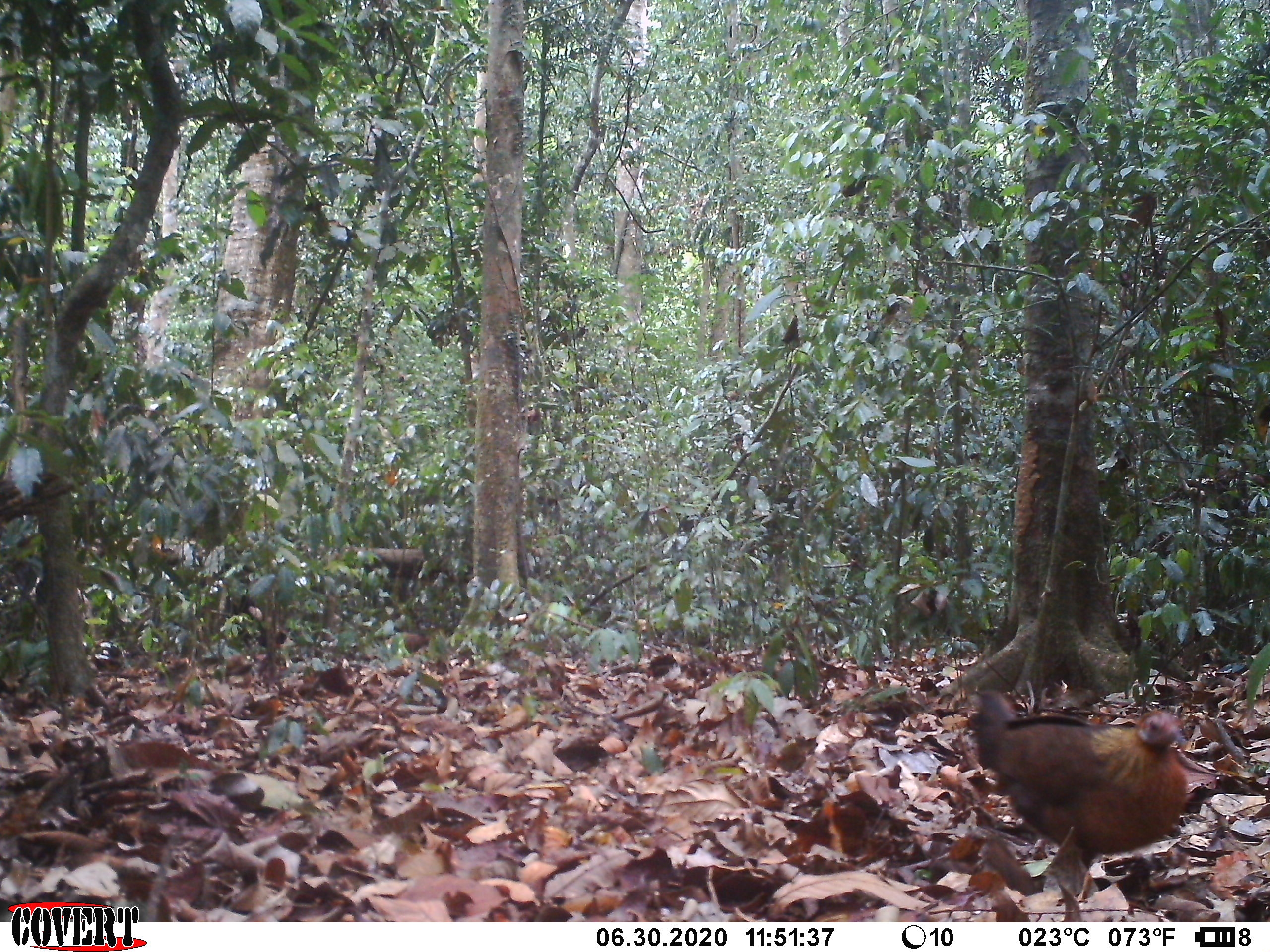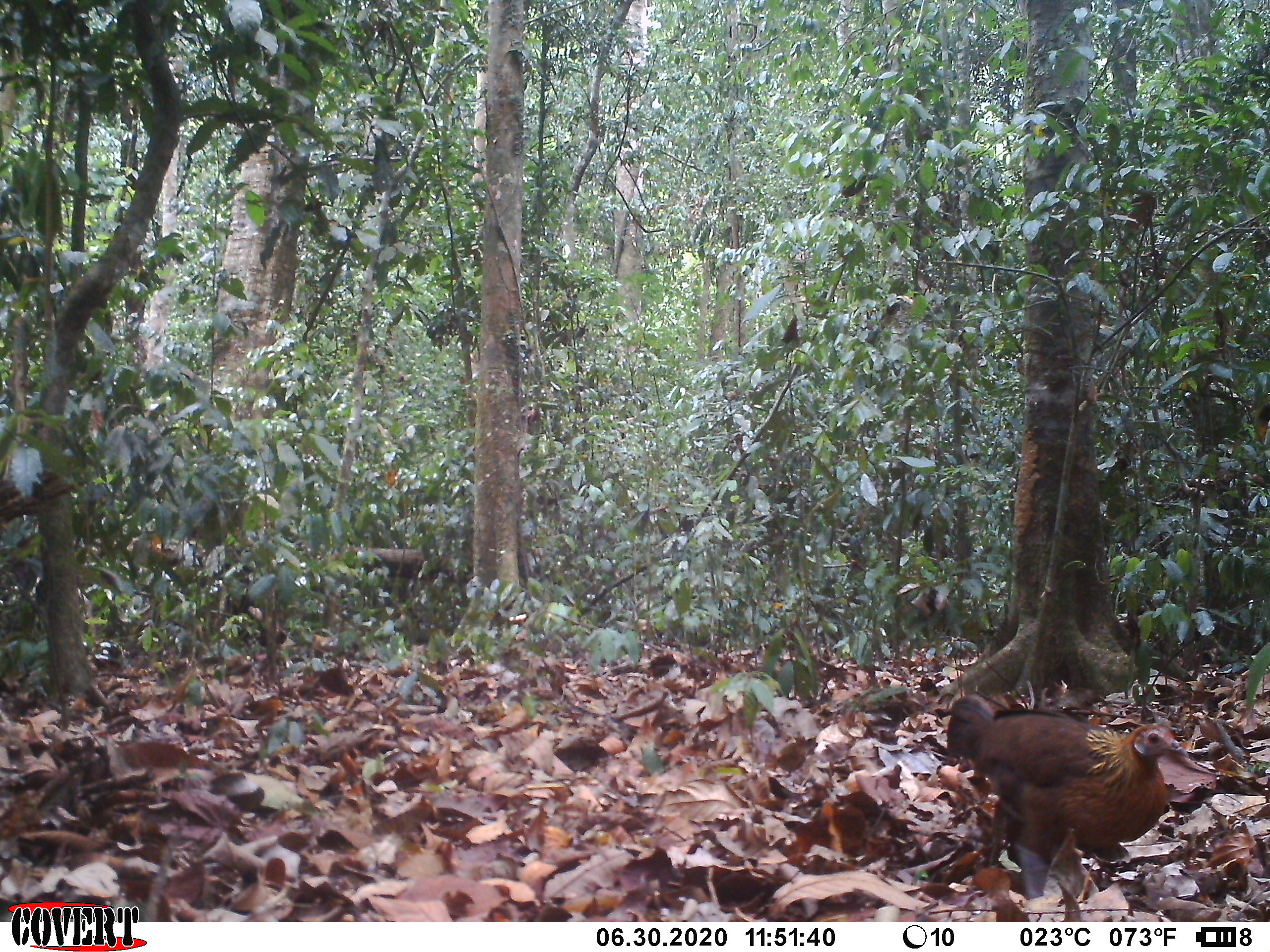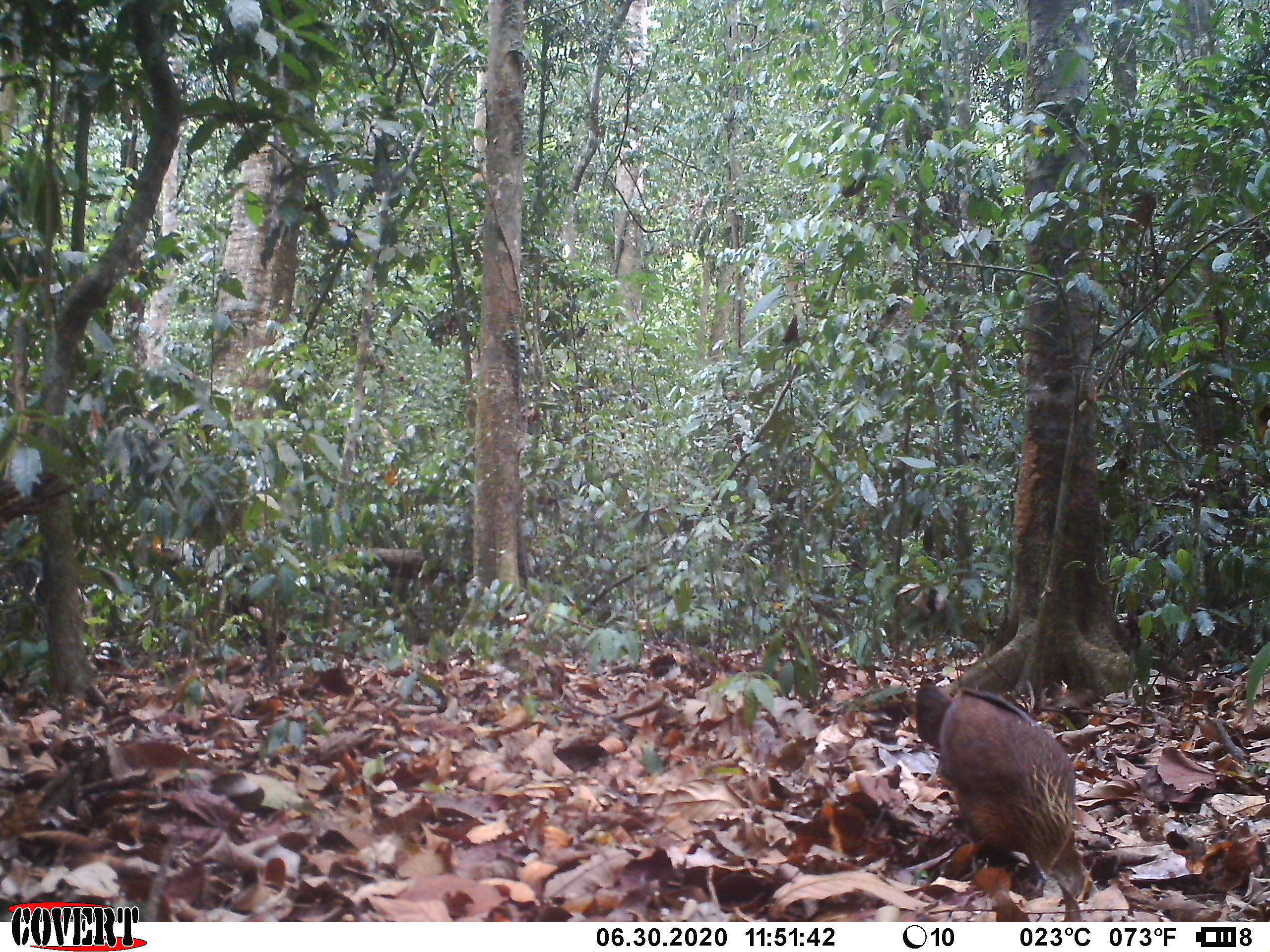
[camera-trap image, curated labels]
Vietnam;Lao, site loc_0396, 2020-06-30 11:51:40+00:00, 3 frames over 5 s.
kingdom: Animalia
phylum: Chordata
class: Aves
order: Galliformes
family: Phasianidae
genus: Gallus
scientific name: Gallus gallus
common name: red junglefowl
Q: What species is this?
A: Red junglefowl (Gallus gallus).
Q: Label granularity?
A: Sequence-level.